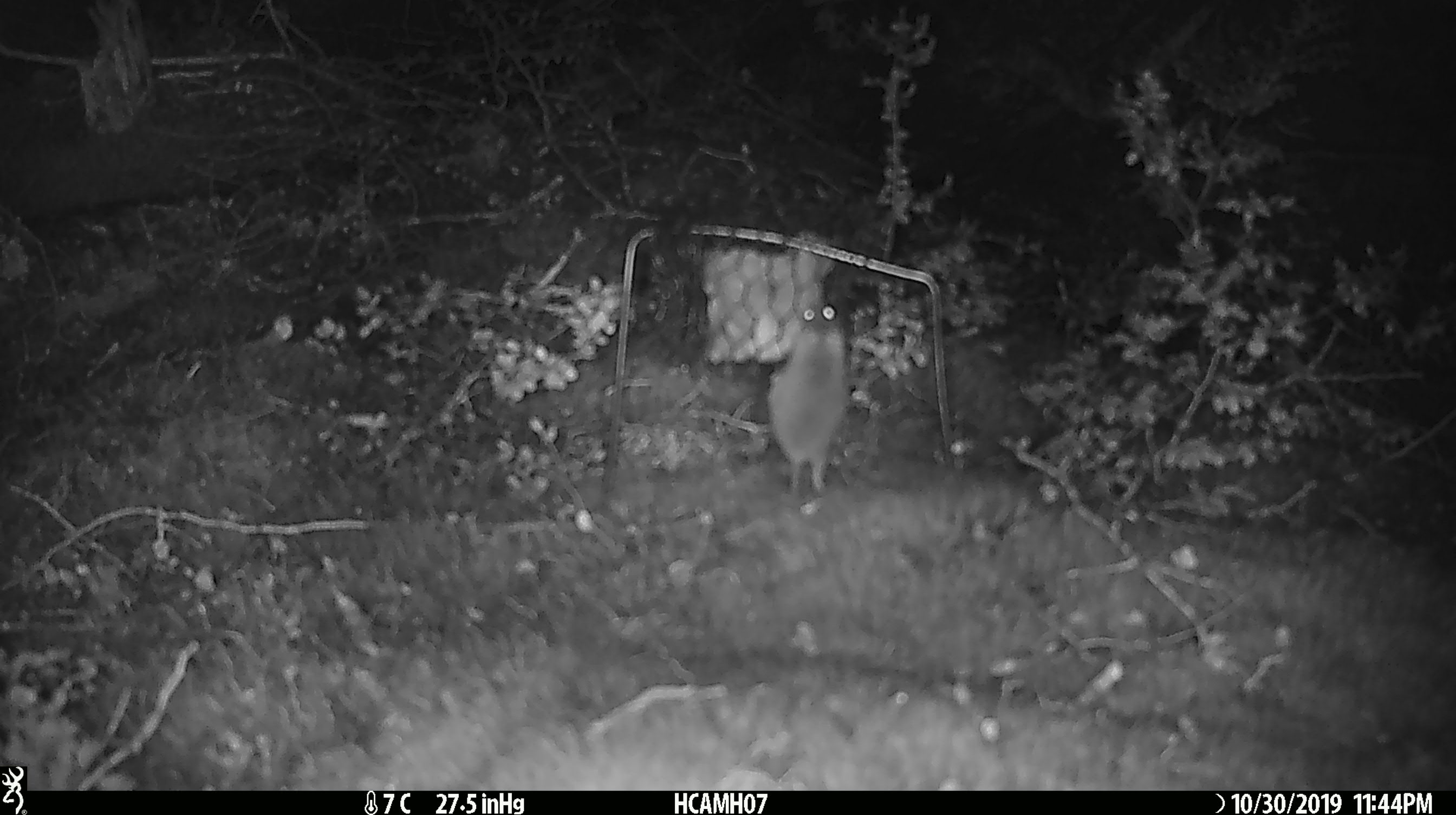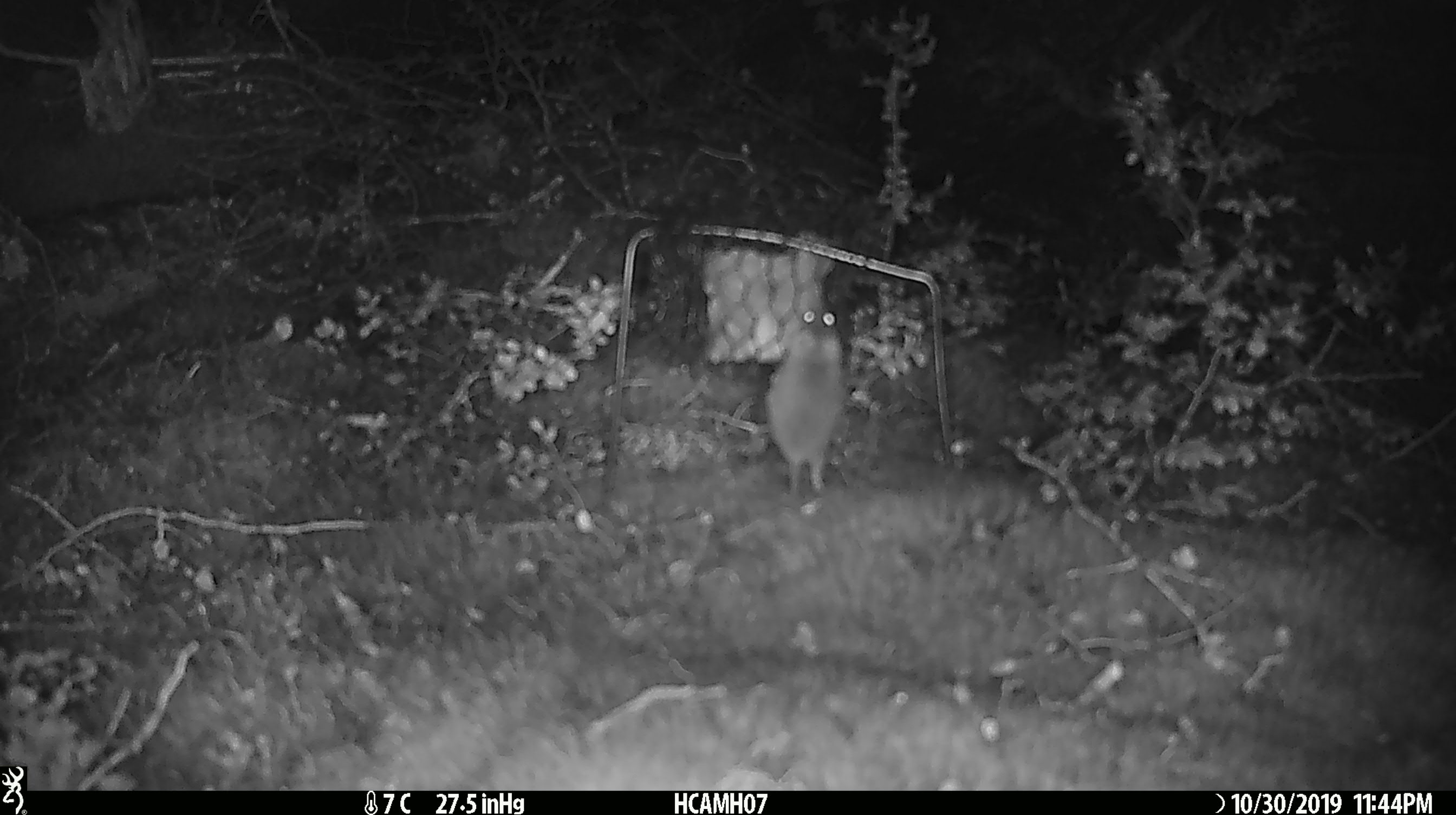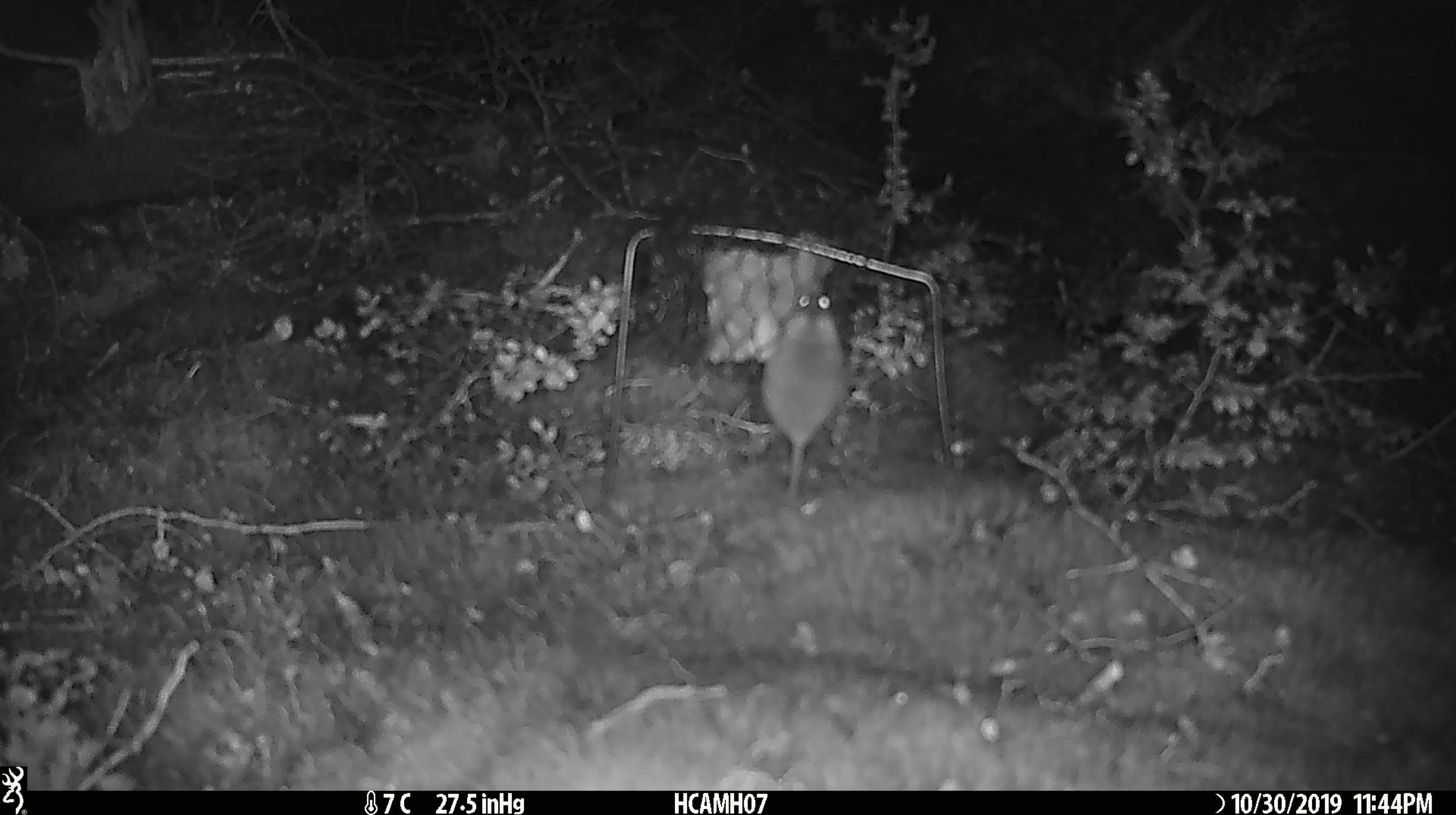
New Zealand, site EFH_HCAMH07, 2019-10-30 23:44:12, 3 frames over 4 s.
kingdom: Animalia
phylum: Chordata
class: Mammalia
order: Rodentia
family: Muridae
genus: Mus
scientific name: Mus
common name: mouse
Mouse (Mus).